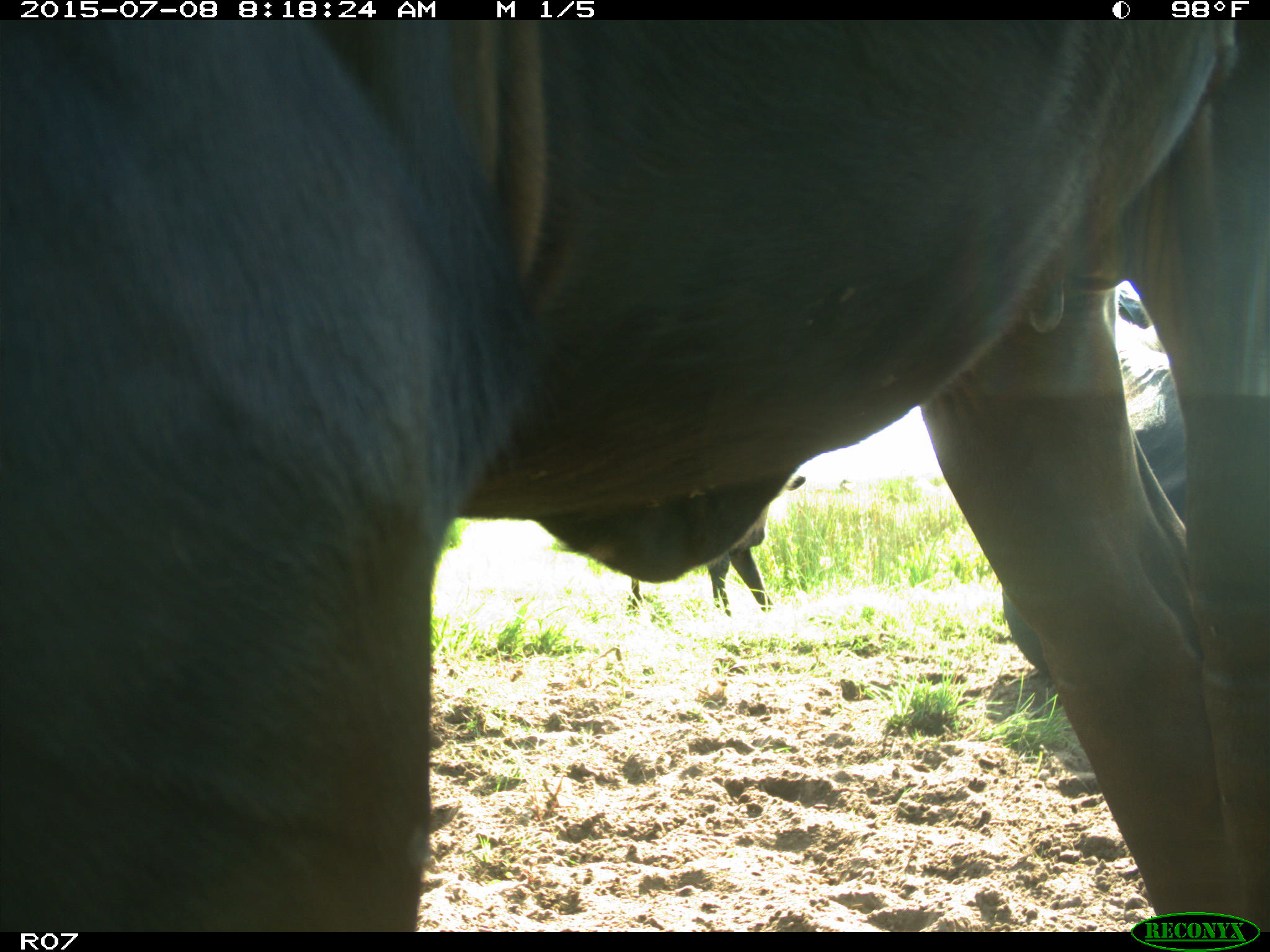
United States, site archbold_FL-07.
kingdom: Animalia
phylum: Chordata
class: Mammalia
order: Artiodactyla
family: Bovidae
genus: Bos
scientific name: Bos taurus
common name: domestic cow